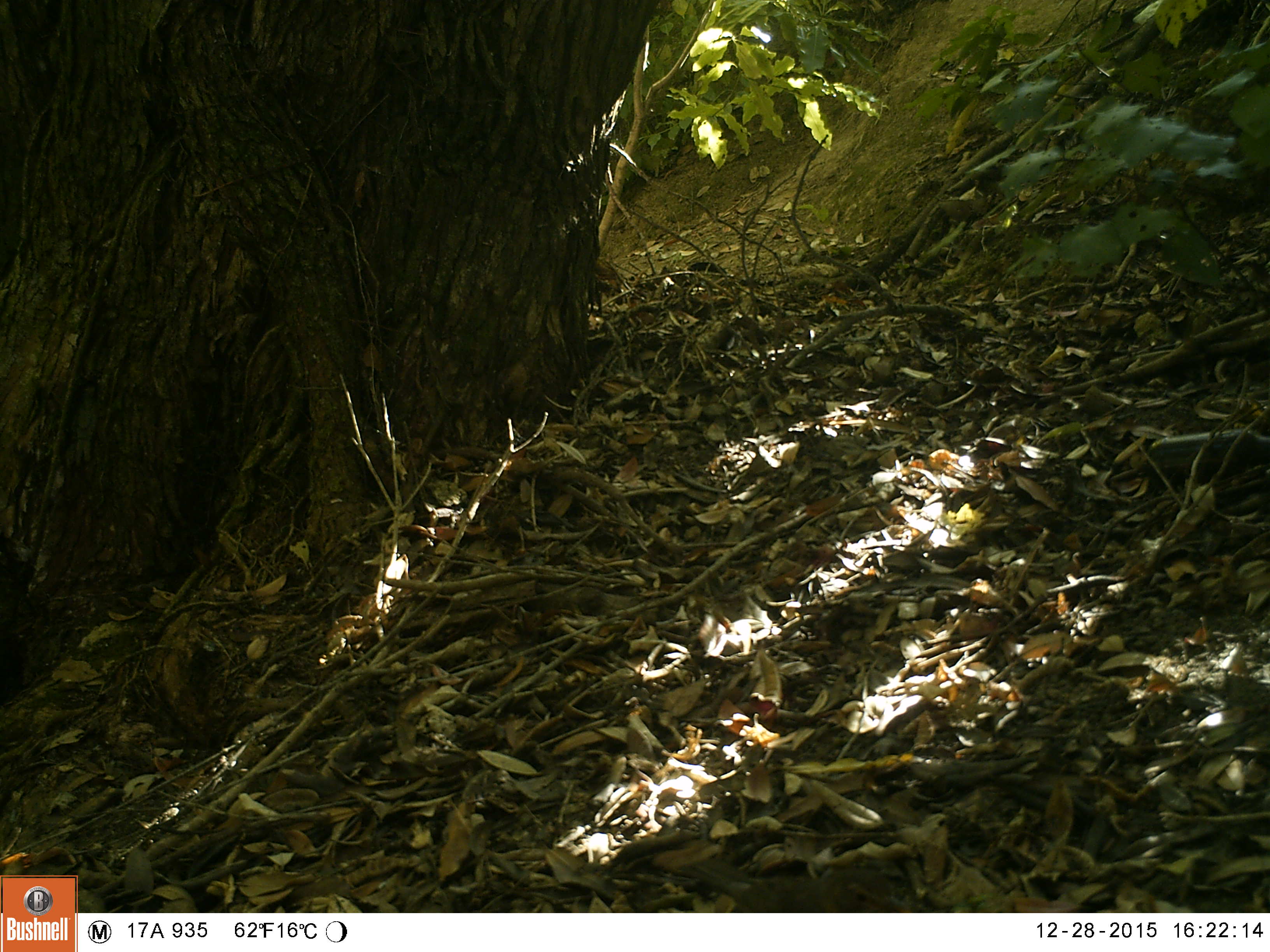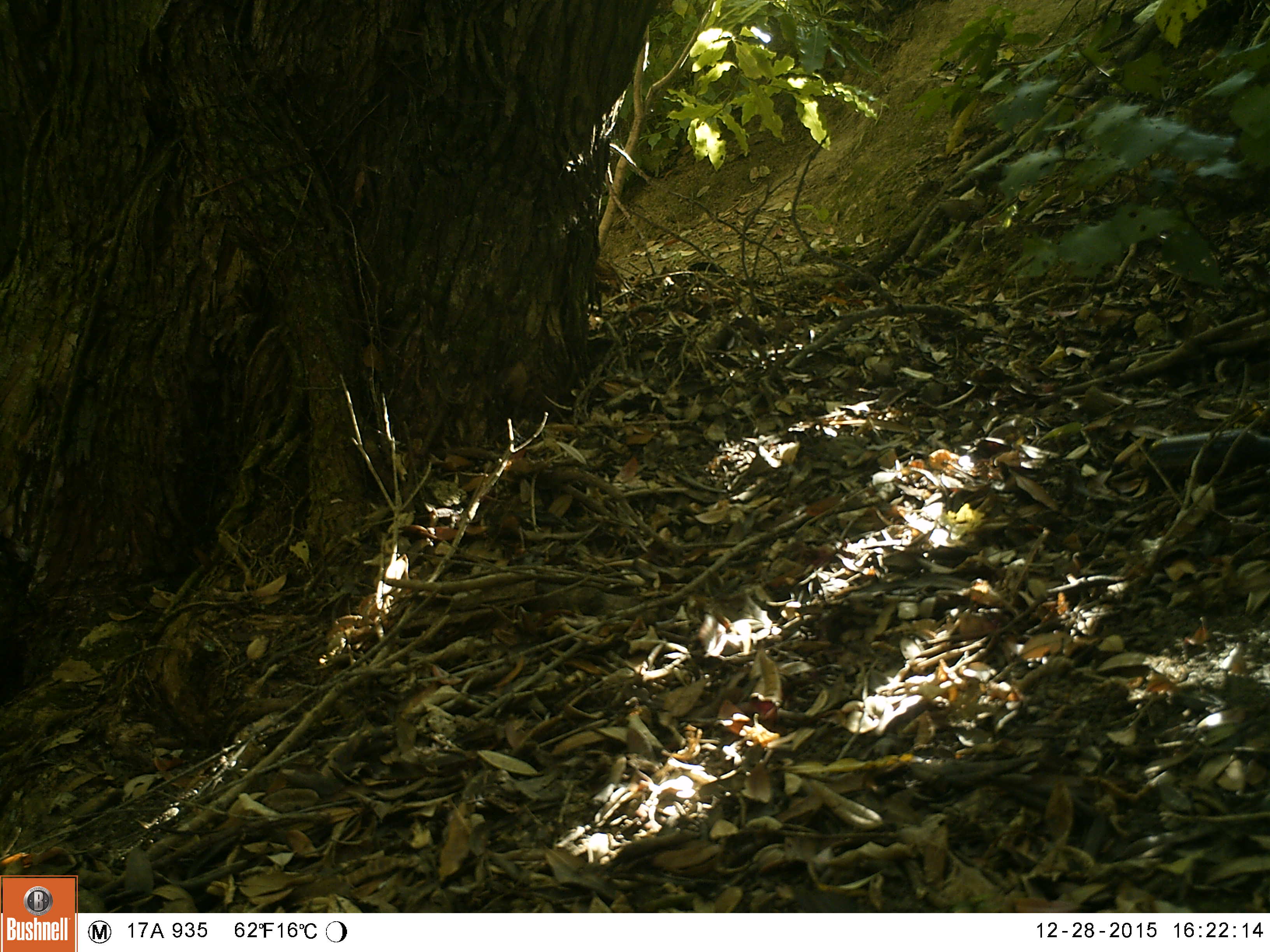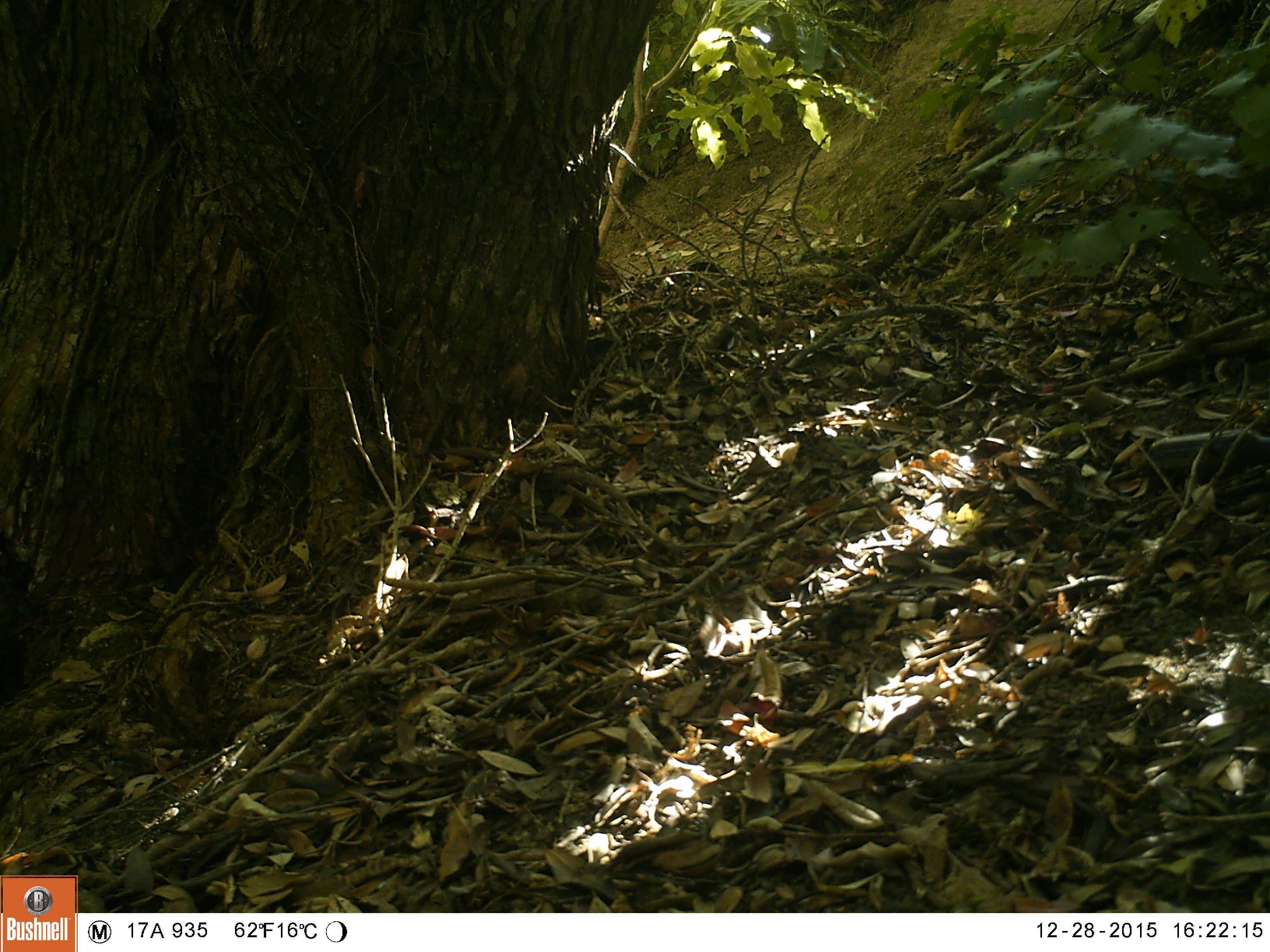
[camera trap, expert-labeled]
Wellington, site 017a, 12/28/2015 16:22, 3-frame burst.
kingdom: Animalia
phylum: Chordata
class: Aves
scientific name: Aves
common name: bird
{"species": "bird (Aves)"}